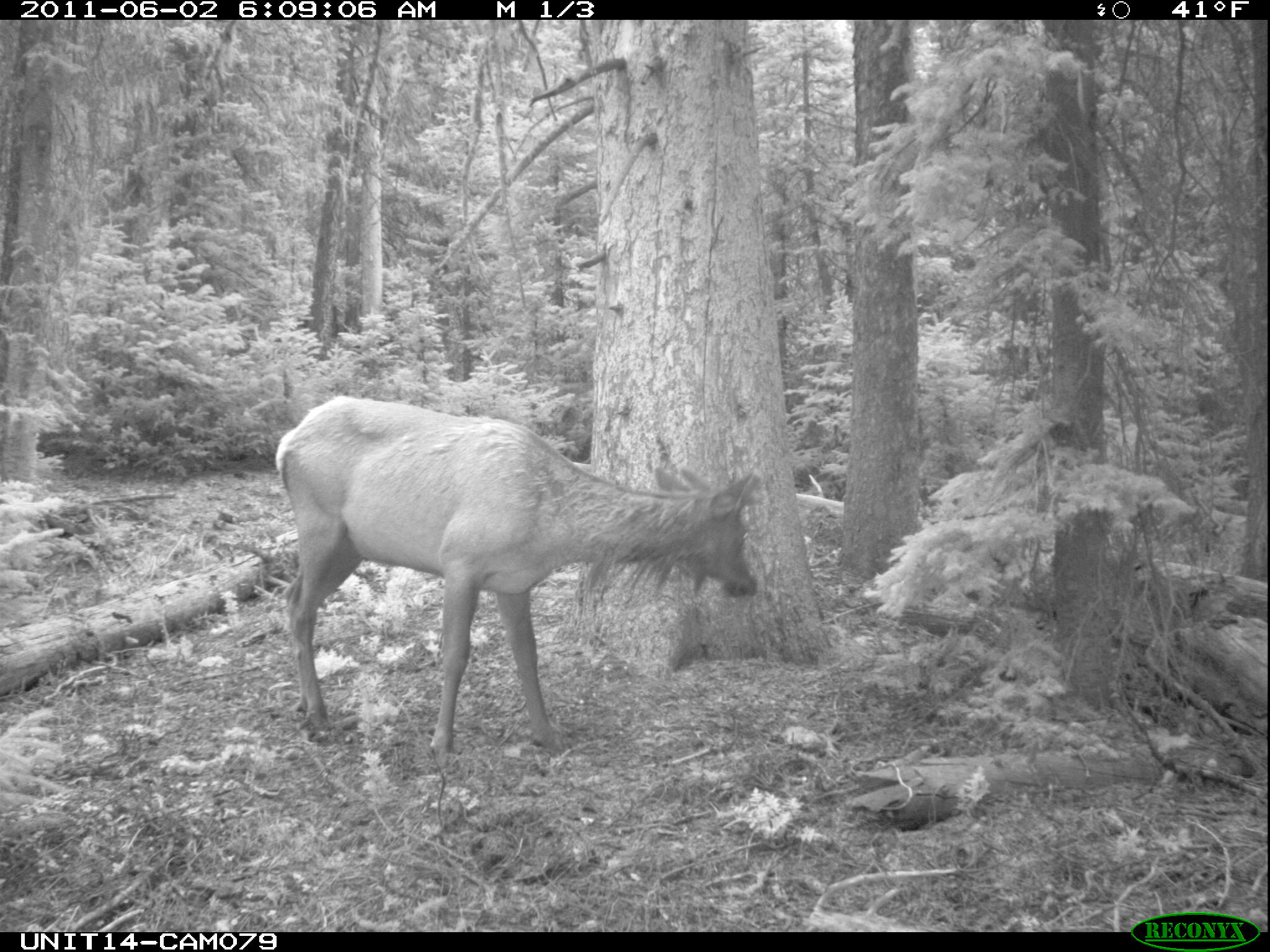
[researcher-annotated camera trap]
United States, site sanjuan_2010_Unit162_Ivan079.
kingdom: Animalia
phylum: Chordata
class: Mammalia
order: Artiodactyla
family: Cervidae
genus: Cervus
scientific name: Cervus elaphus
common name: red deer